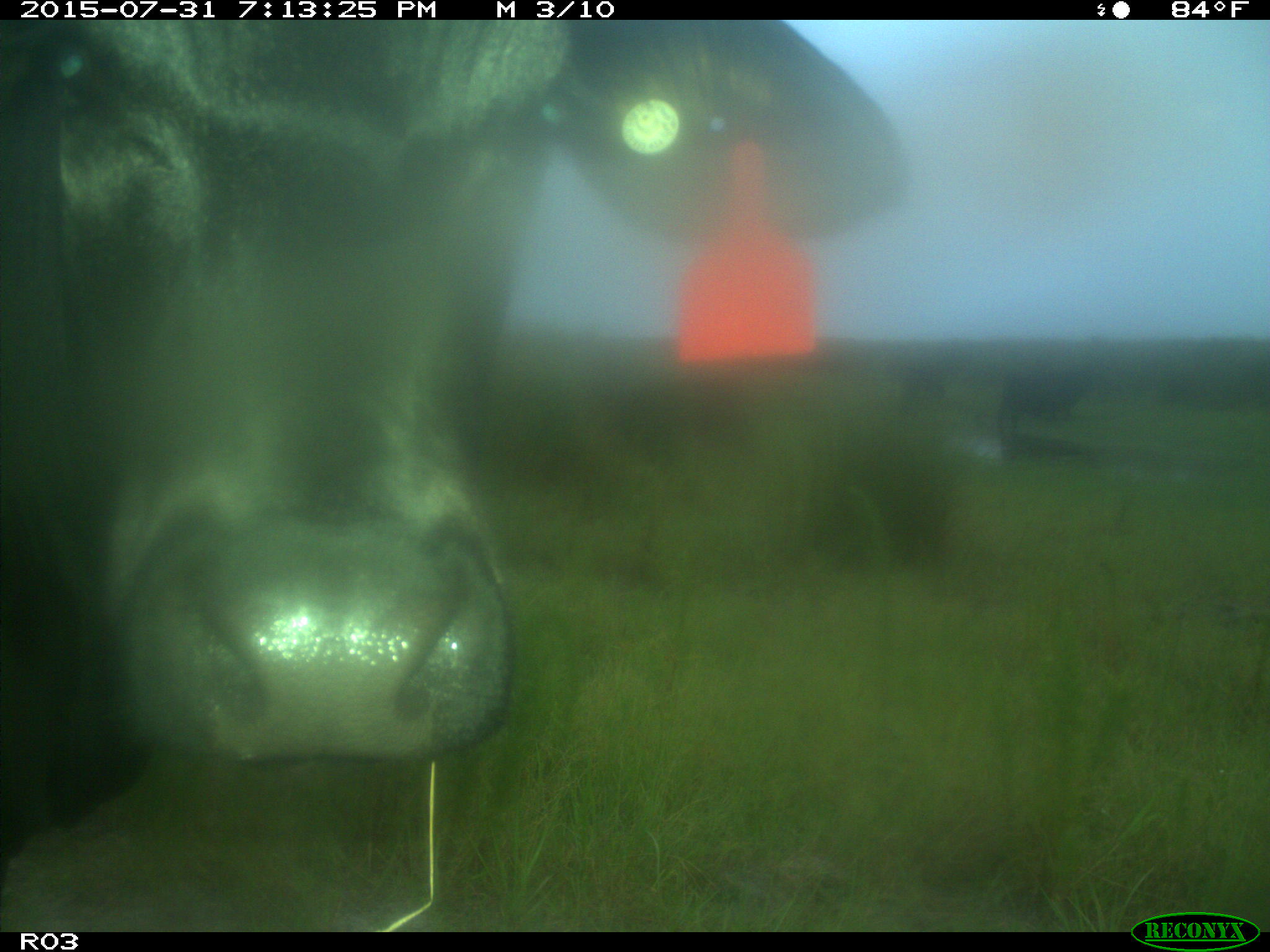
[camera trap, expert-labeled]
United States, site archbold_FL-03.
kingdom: Animalia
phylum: Chordata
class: Mammalia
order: Artiodactyla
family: Bovidae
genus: Bos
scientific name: Bos taurus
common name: domestic cow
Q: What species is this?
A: Bos taurus (domestic cow).